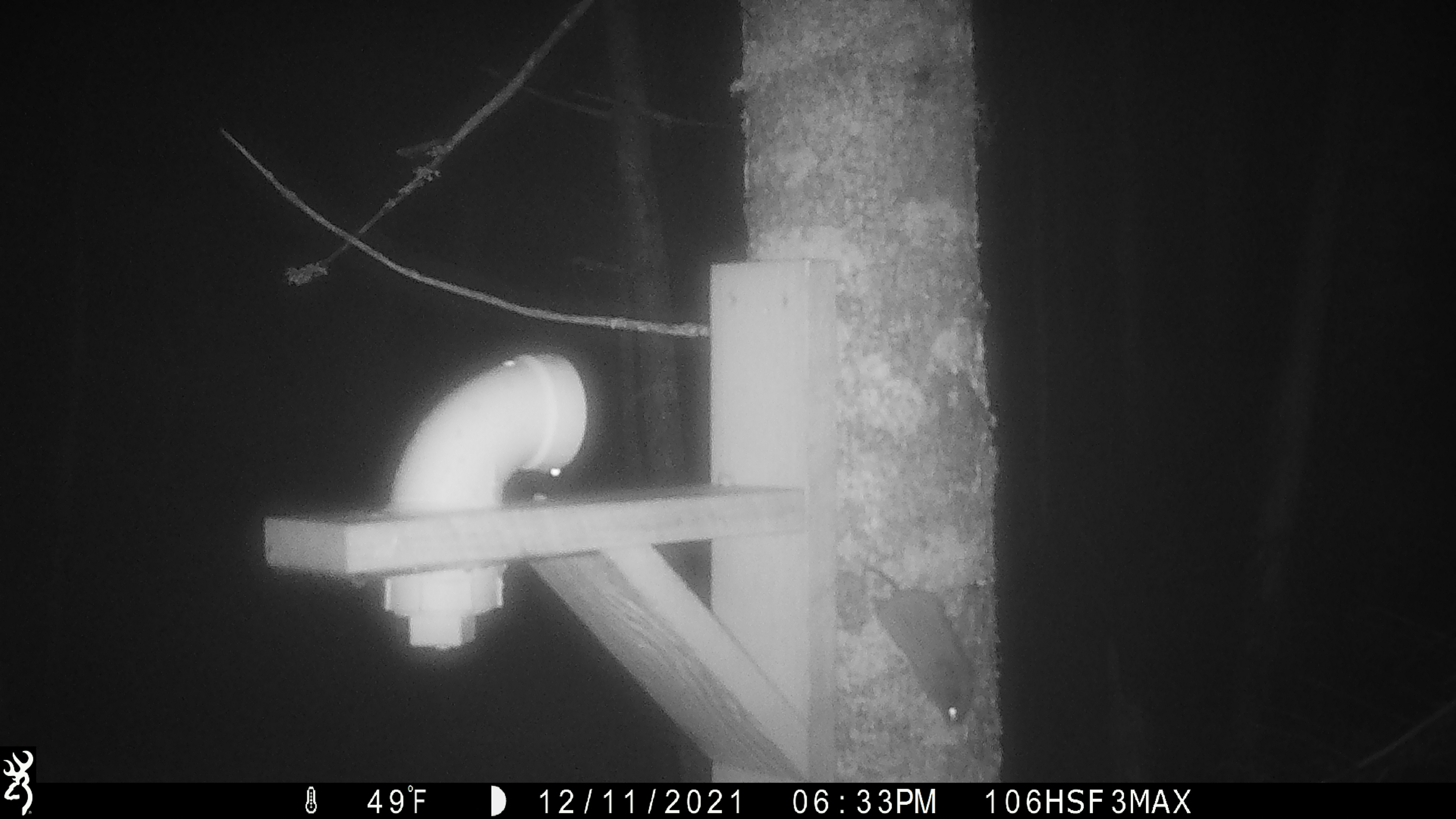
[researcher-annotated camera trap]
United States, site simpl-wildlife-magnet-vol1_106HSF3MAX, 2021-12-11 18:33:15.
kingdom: Animalia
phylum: Chordata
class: Mammalia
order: Rodentia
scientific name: Rodentia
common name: mouse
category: mouse sp.